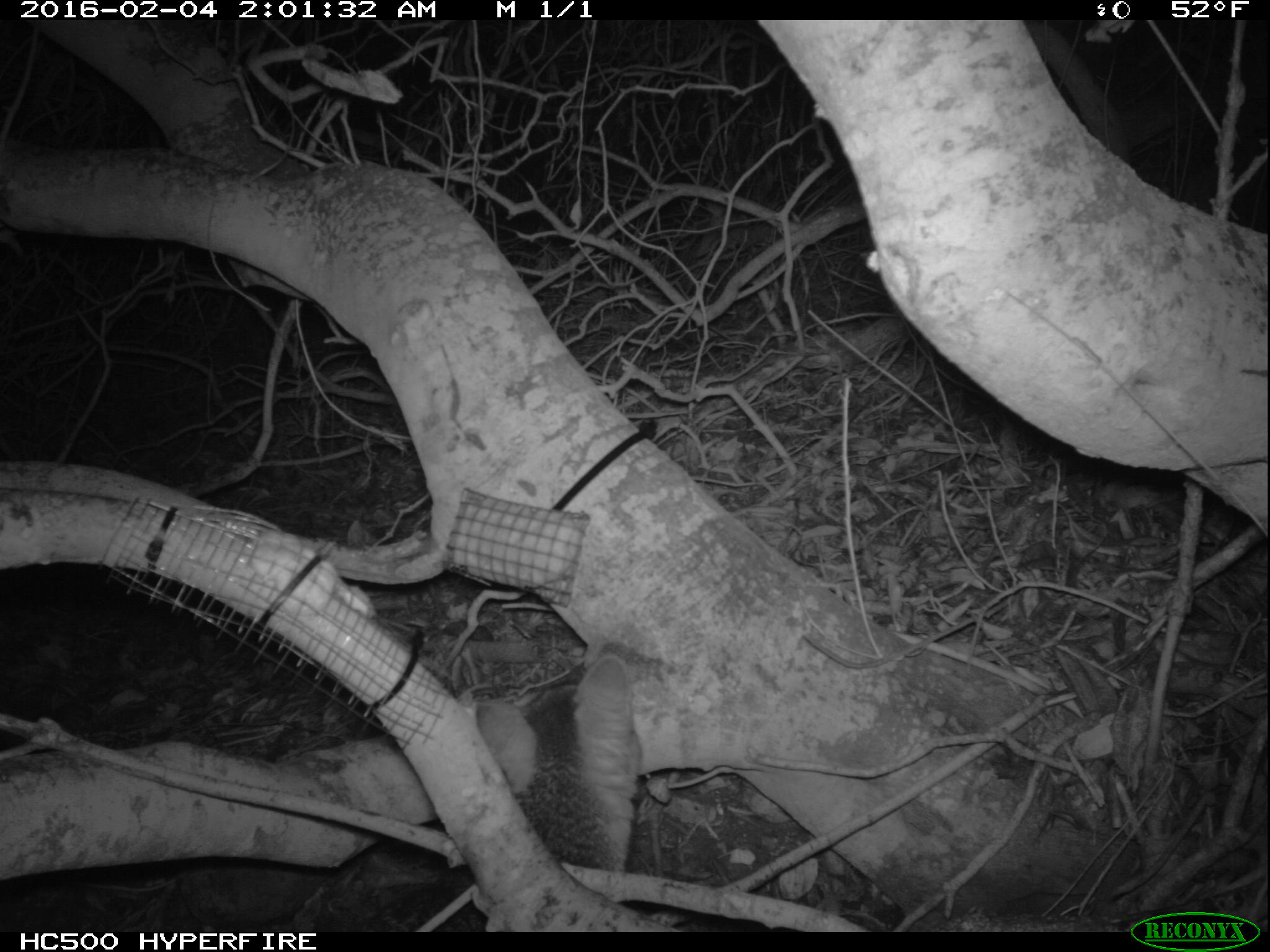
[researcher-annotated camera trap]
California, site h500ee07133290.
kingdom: Animalia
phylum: Chordata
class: Mammalia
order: Carnivora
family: Canidae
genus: Urocyon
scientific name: Urocyon littoralis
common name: island fox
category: fox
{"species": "fox (island fox) (Urocyon littoralis)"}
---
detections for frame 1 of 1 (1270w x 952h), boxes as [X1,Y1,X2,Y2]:
fox: [288,650,638,932]